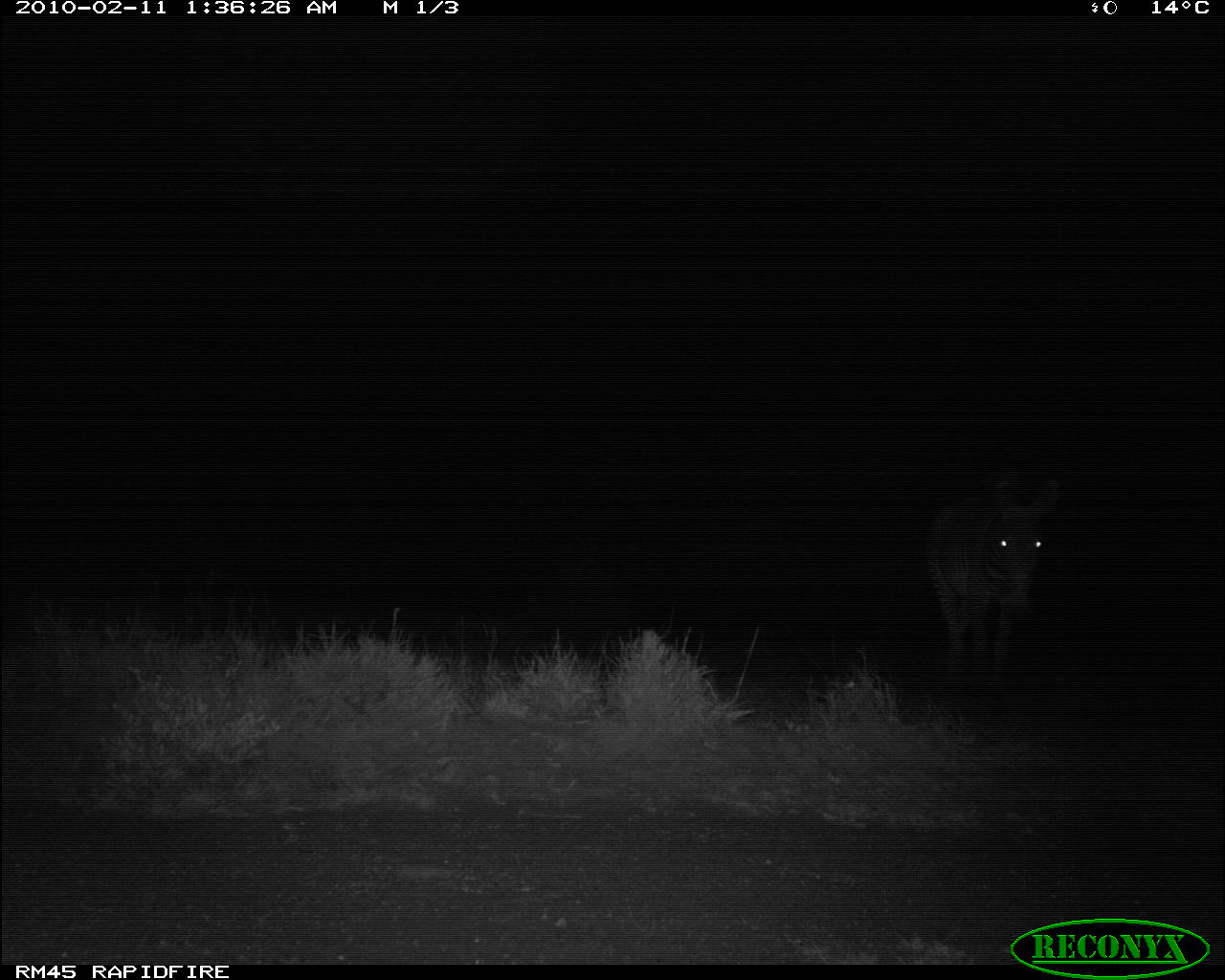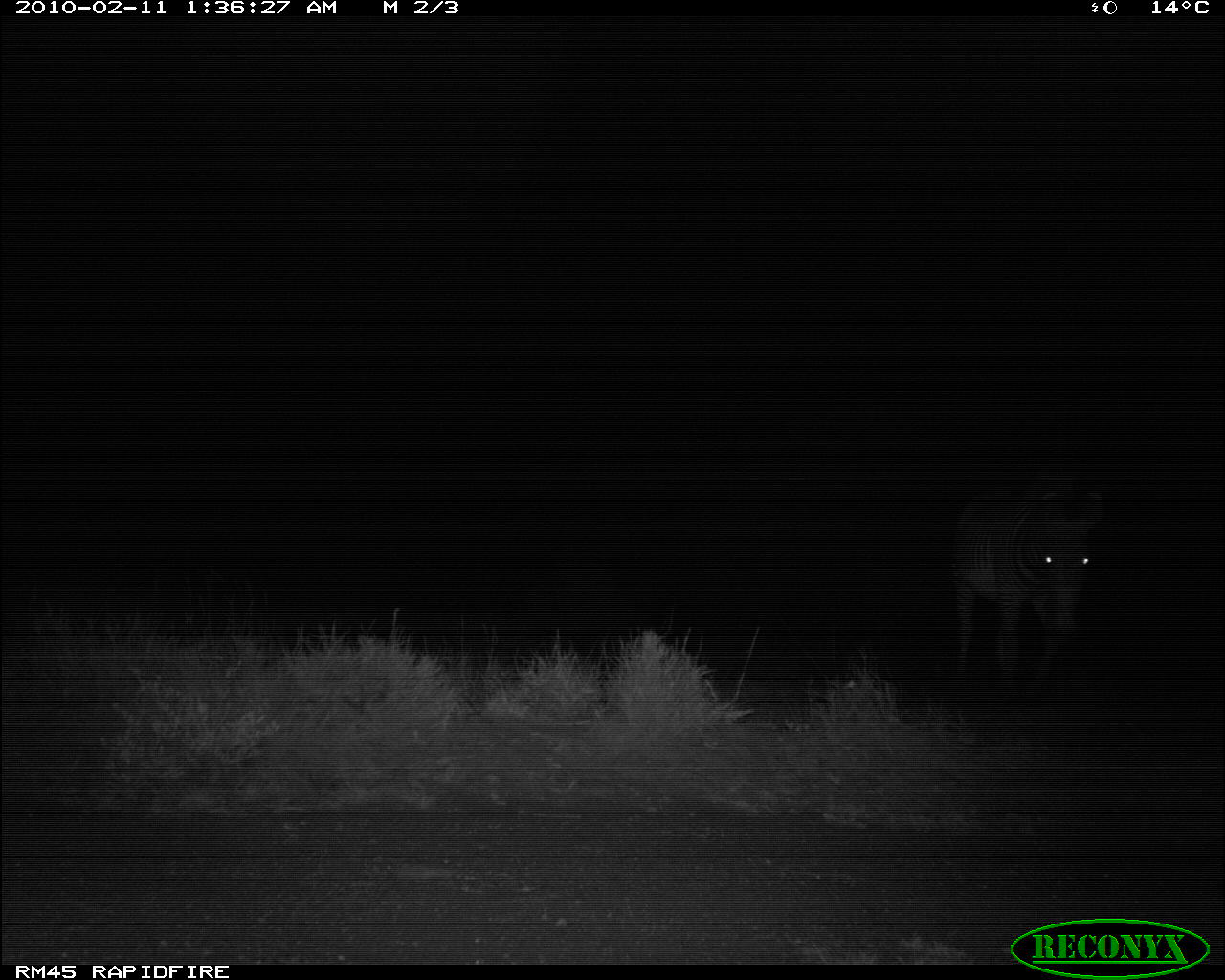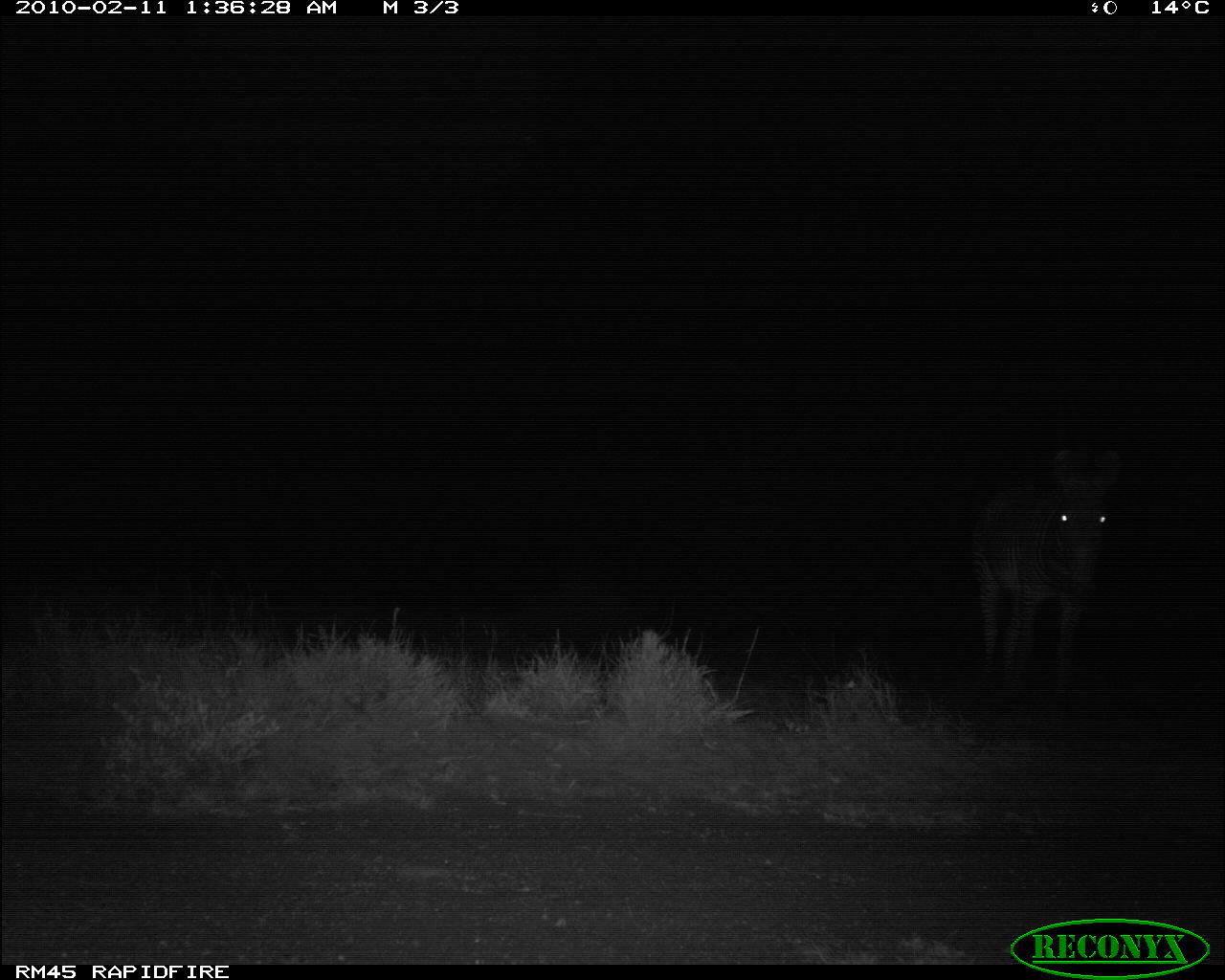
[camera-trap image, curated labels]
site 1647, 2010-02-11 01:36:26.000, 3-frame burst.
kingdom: Animalia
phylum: Chordata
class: Mammalia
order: Perissodactyla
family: Equidae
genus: Equus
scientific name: Equus grevyi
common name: grévy's zebra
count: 1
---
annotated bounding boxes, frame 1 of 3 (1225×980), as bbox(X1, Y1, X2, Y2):
equus grevyi: bbox(921, 466, 1061, 705)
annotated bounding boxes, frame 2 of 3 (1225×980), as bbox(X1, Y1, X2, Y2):
equus grevyi: bbox(946, 459, 1106, 708)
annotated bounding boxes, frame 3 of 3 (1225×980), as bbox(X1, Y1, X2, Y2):
equus grevyi: bbox(964, 441, 1124, 709)